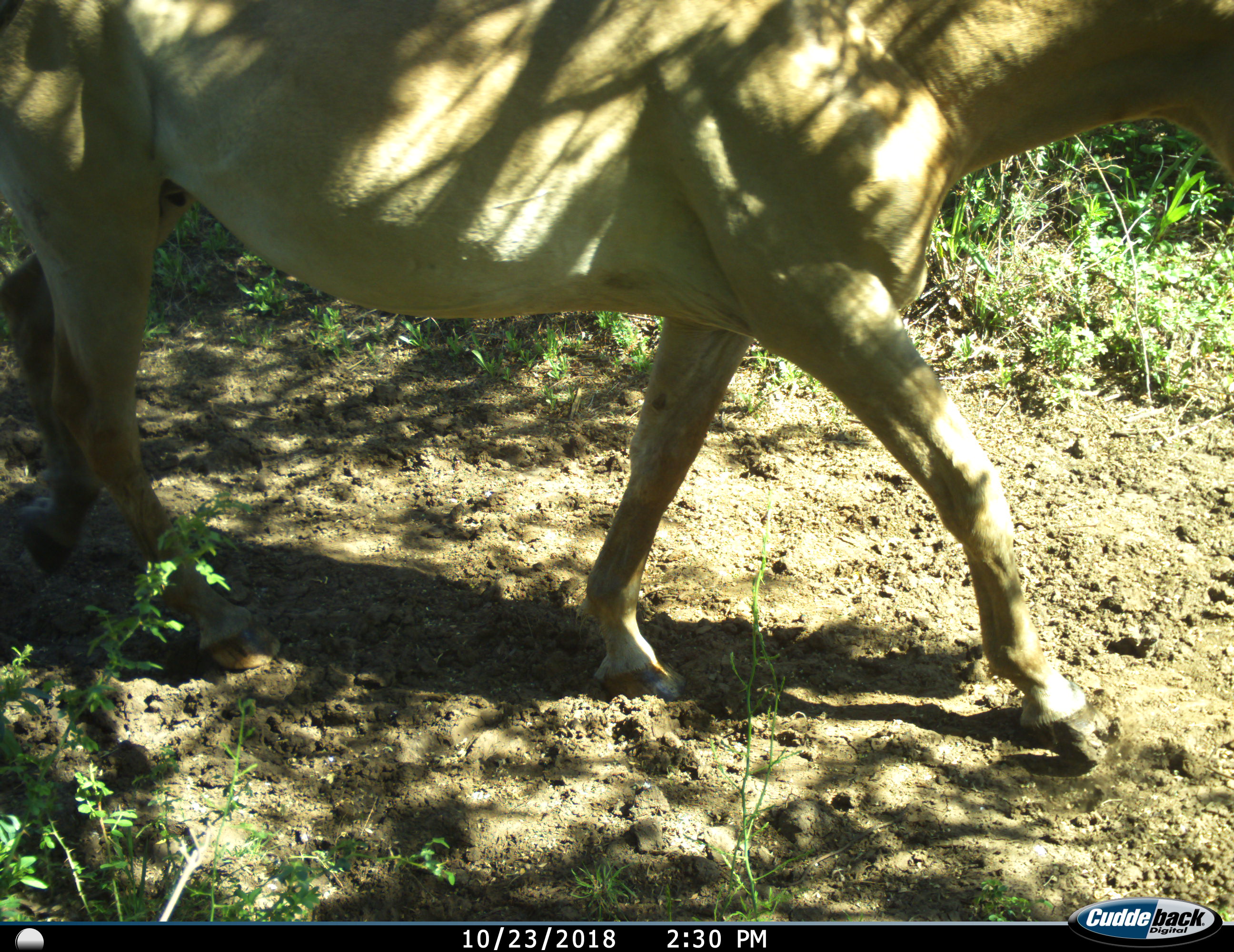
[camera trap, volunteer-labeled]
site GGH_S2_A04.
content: unidentified animal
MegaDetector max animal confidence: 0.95